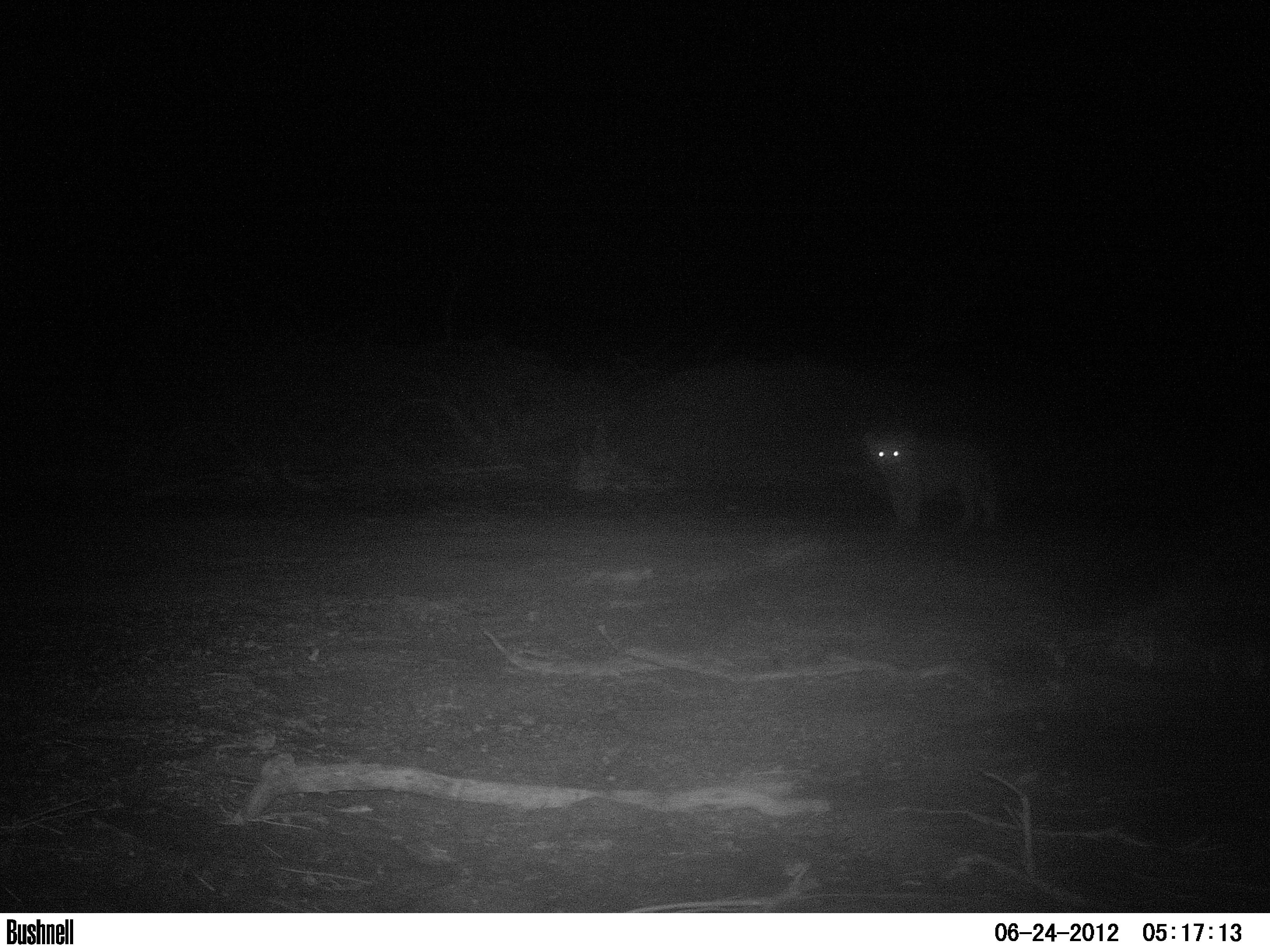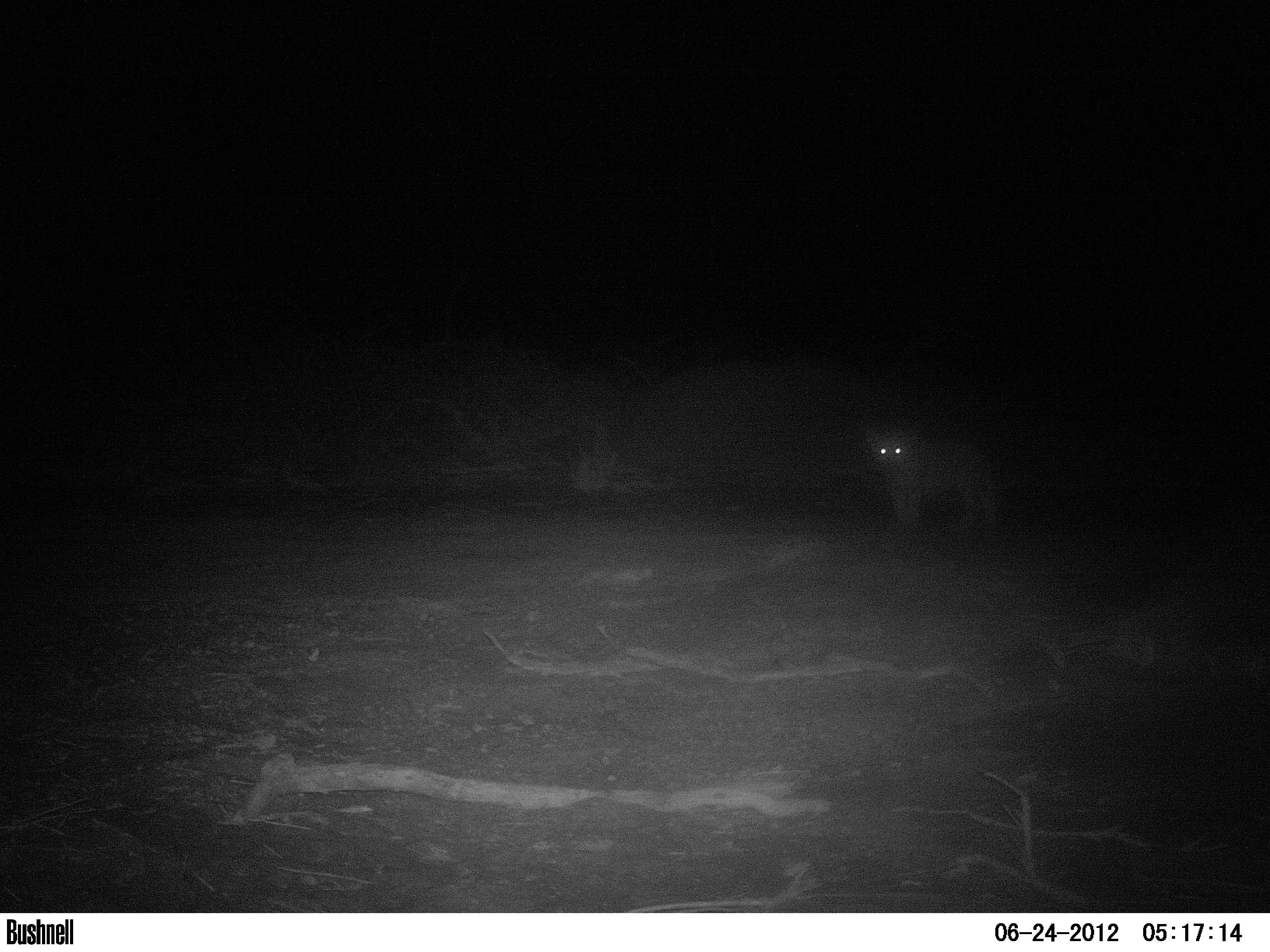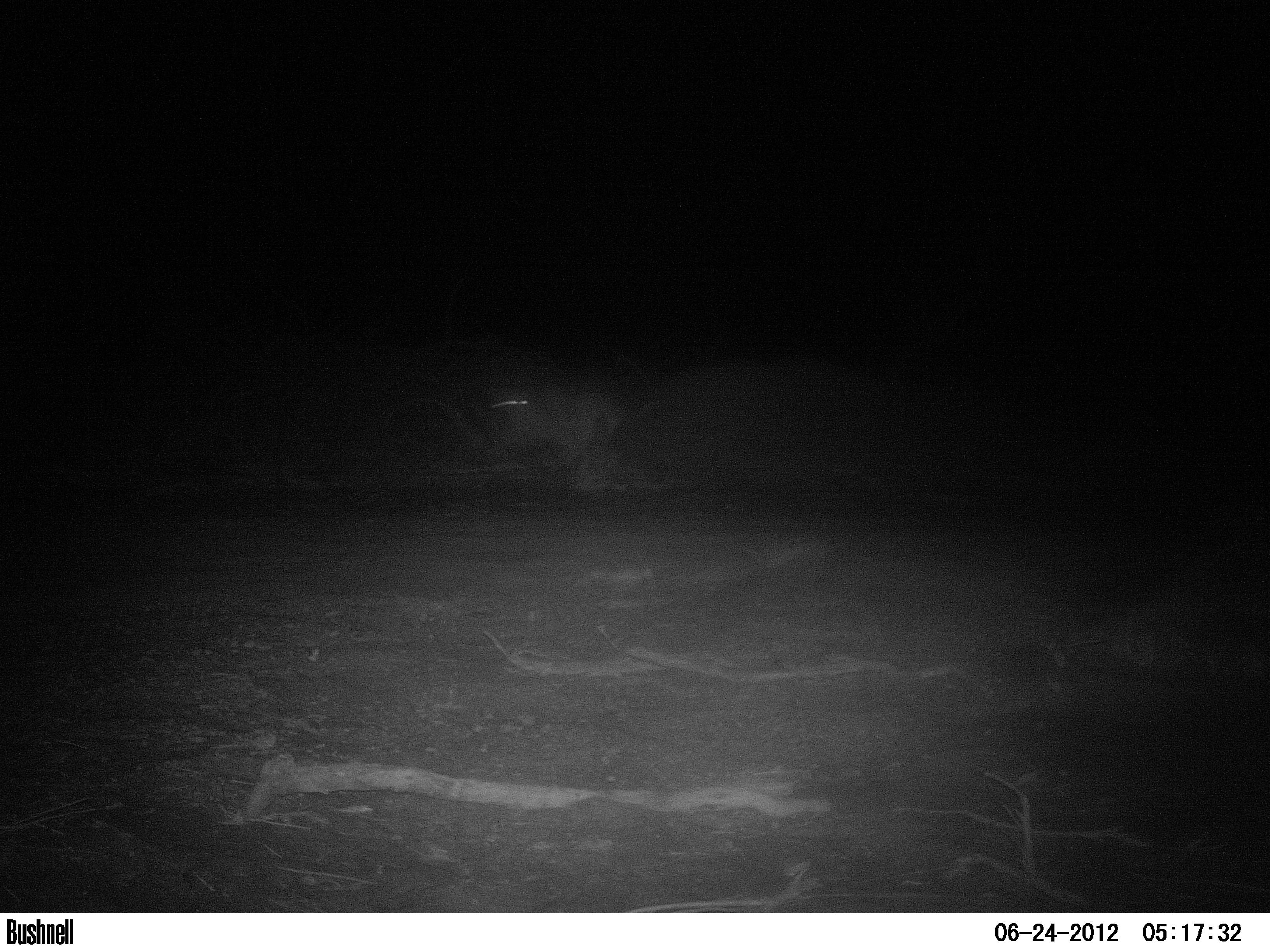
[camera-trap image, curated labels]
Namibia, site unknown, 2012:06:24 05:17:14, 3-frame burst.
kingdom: Animalia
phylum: Chordata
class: Mammalia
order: Carnivora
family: Felidae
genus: Panthera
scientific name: Panthera leo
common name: lion